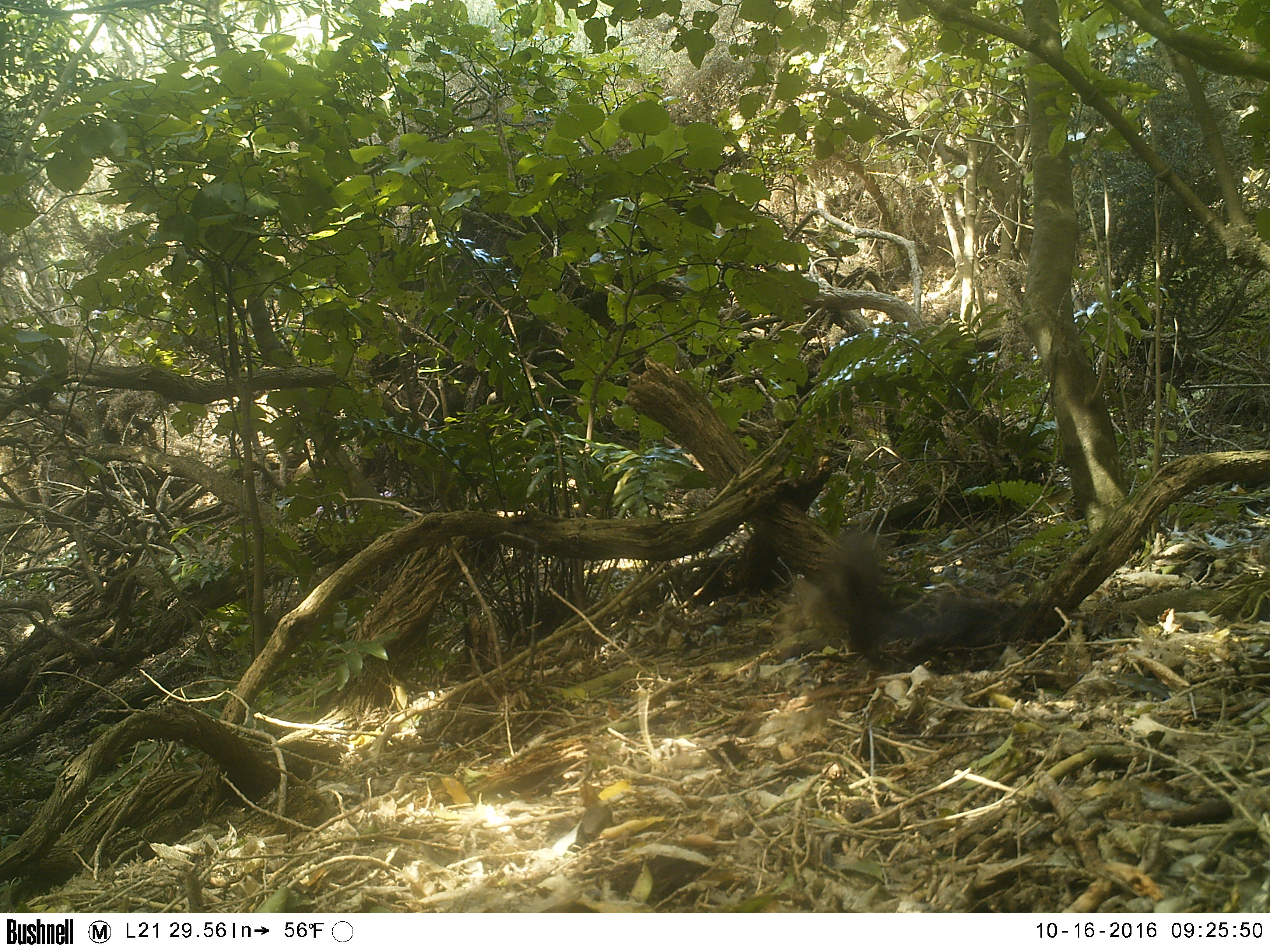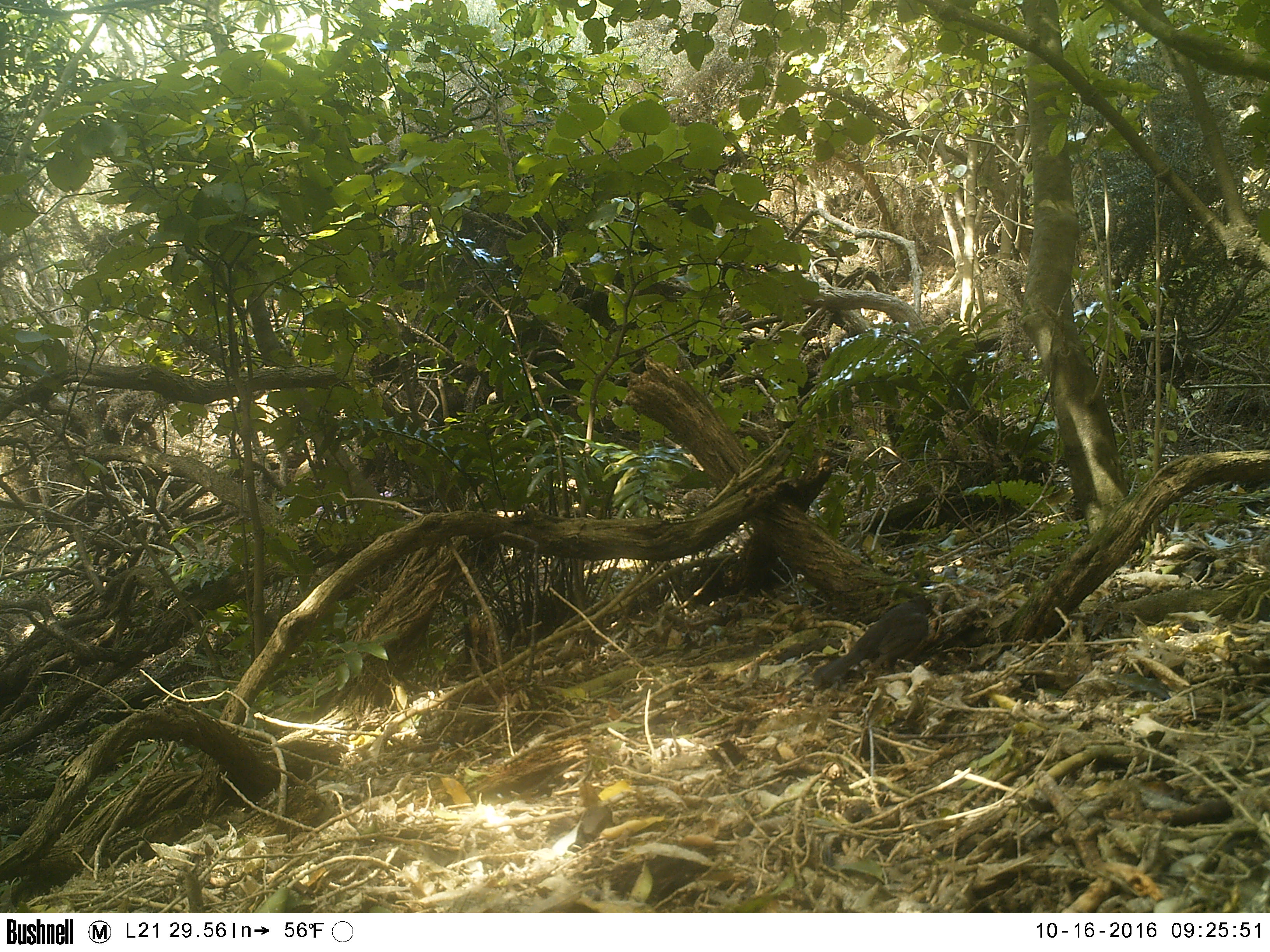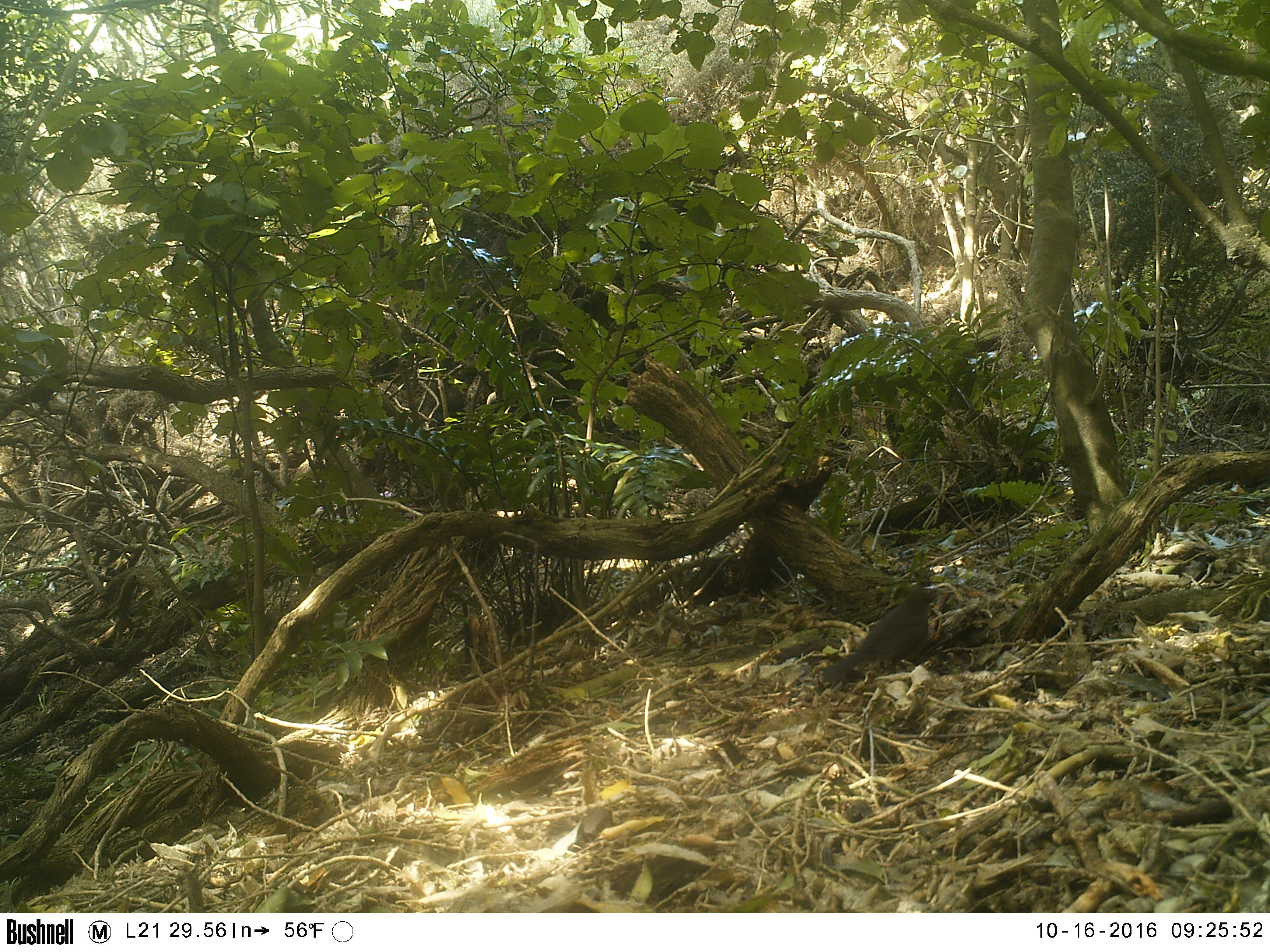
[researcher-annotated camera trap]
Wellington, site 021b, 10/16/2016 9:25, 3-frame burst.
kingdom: Animalia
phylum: Chordata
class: Aves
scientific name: Aves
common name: bird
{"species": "bird (Aves)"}